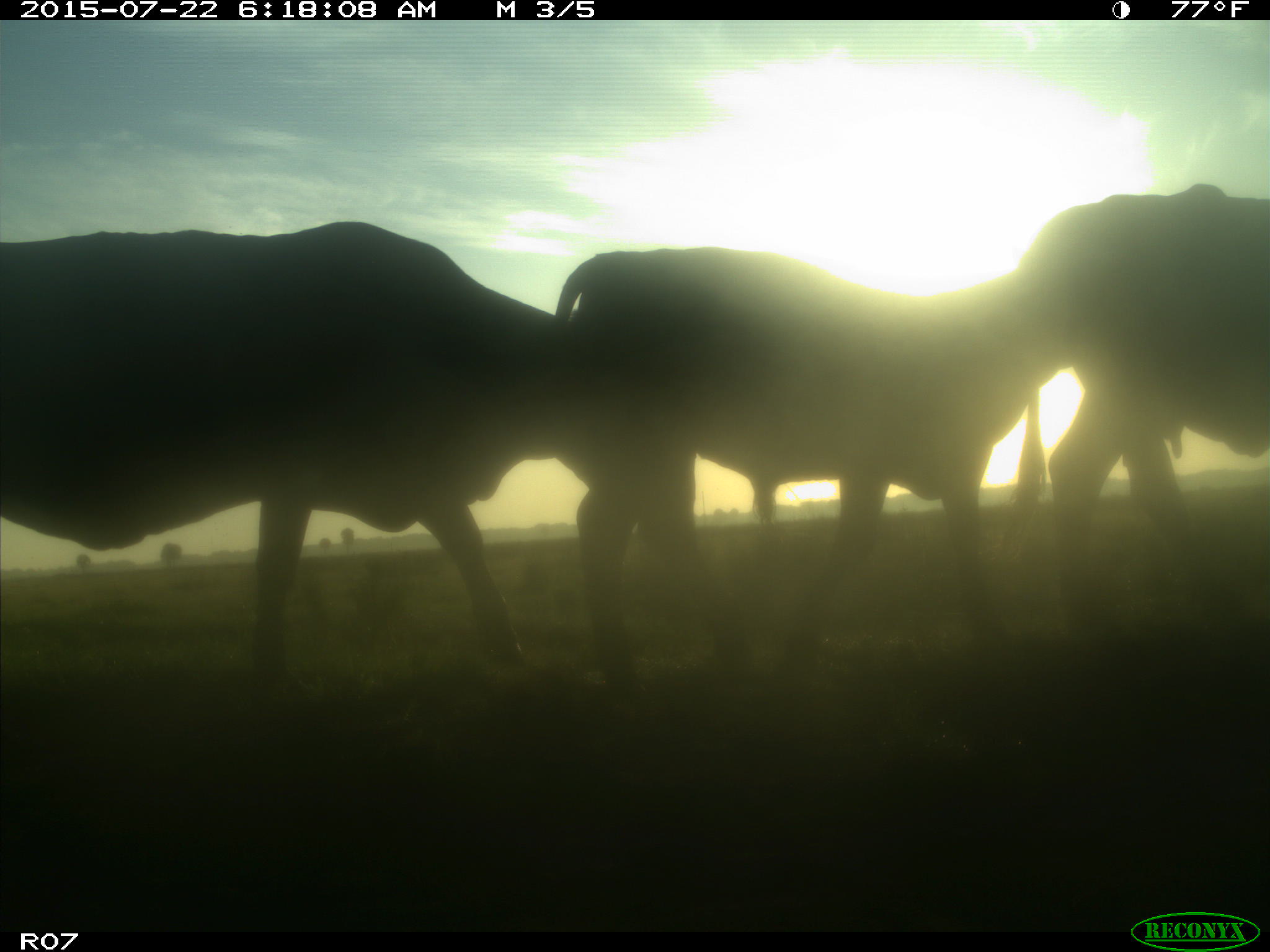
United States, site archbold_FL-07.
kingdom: Animalia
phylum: Chordata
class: Mammalia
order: Artiodactyla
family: Bovidae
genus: Bos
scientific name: Bos taurus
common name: domestic cow